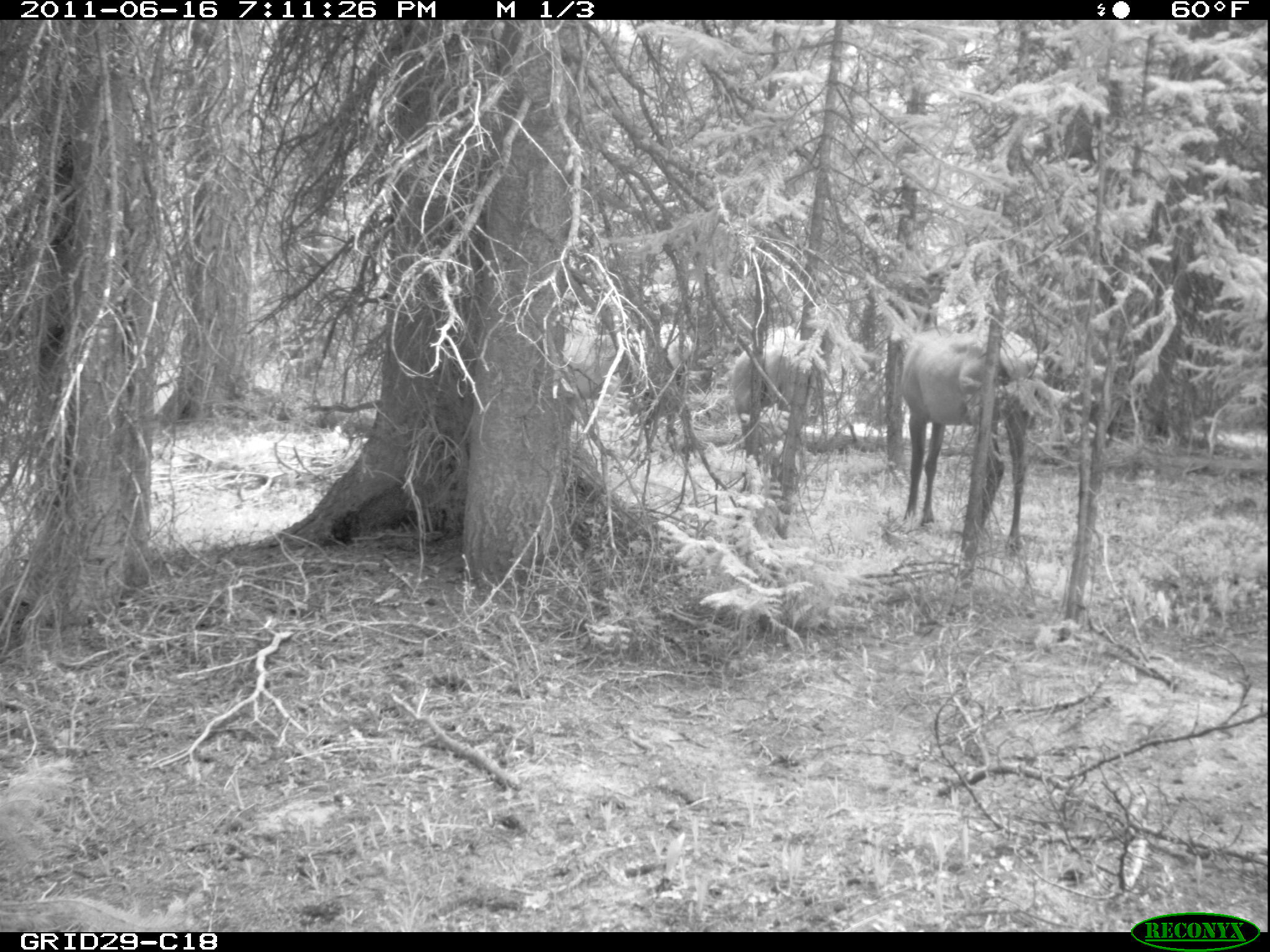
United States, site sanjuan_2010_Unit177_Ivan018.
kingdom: Animalia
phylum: Chordata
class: Mammalia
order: Artiodactyla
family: Cervidae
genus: Cervus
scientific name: Cervus elaphus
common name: red deer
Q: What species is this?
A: Cervus elaphus (red deer).